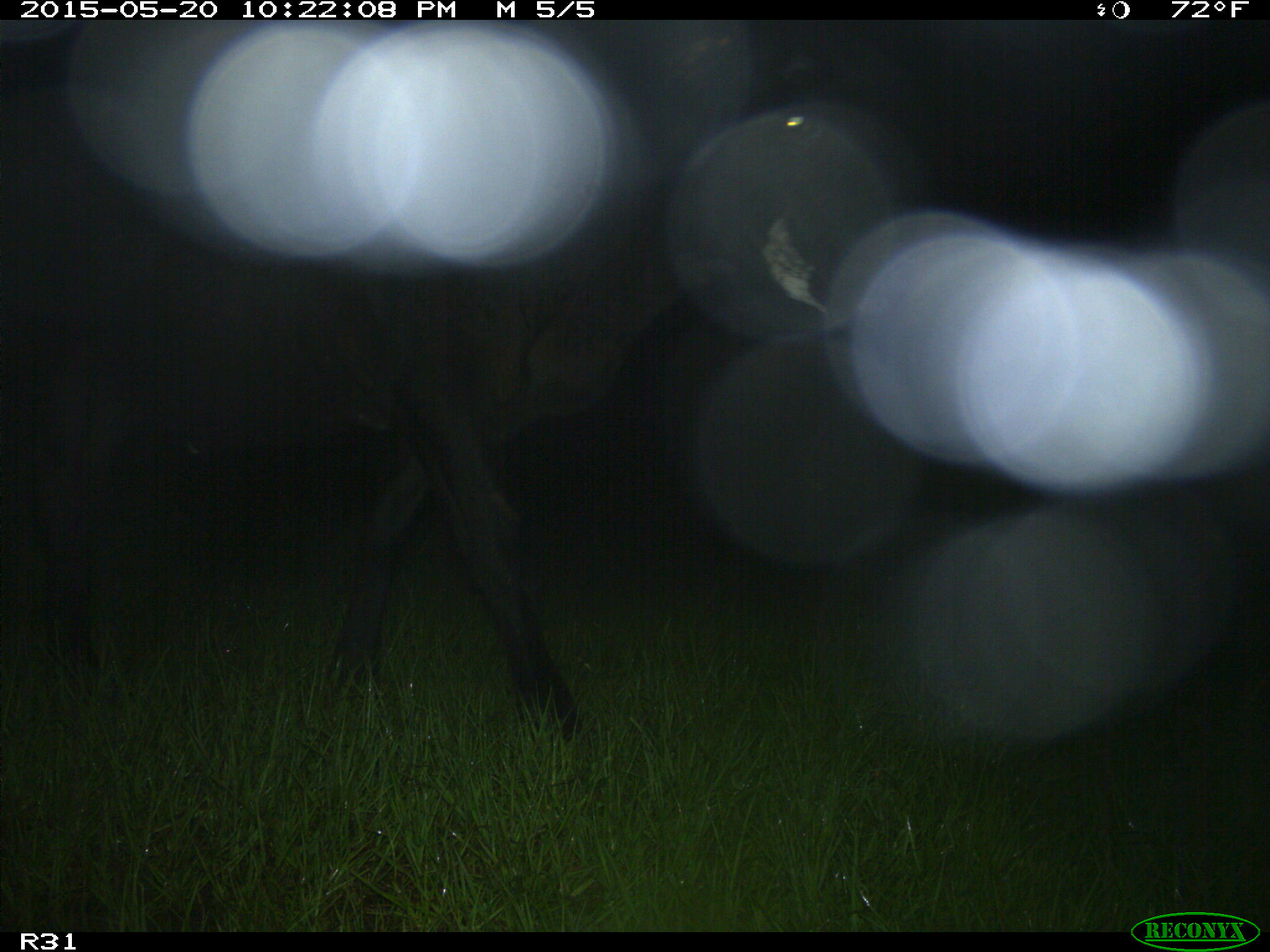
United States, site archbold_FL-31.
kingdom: Animalia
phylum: Chordata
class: Mammalia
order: Artiodactyla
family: Bovidae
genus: Bos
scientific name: Bos taurus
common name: domestic cow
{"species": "Bos taurus (domestic cow)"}